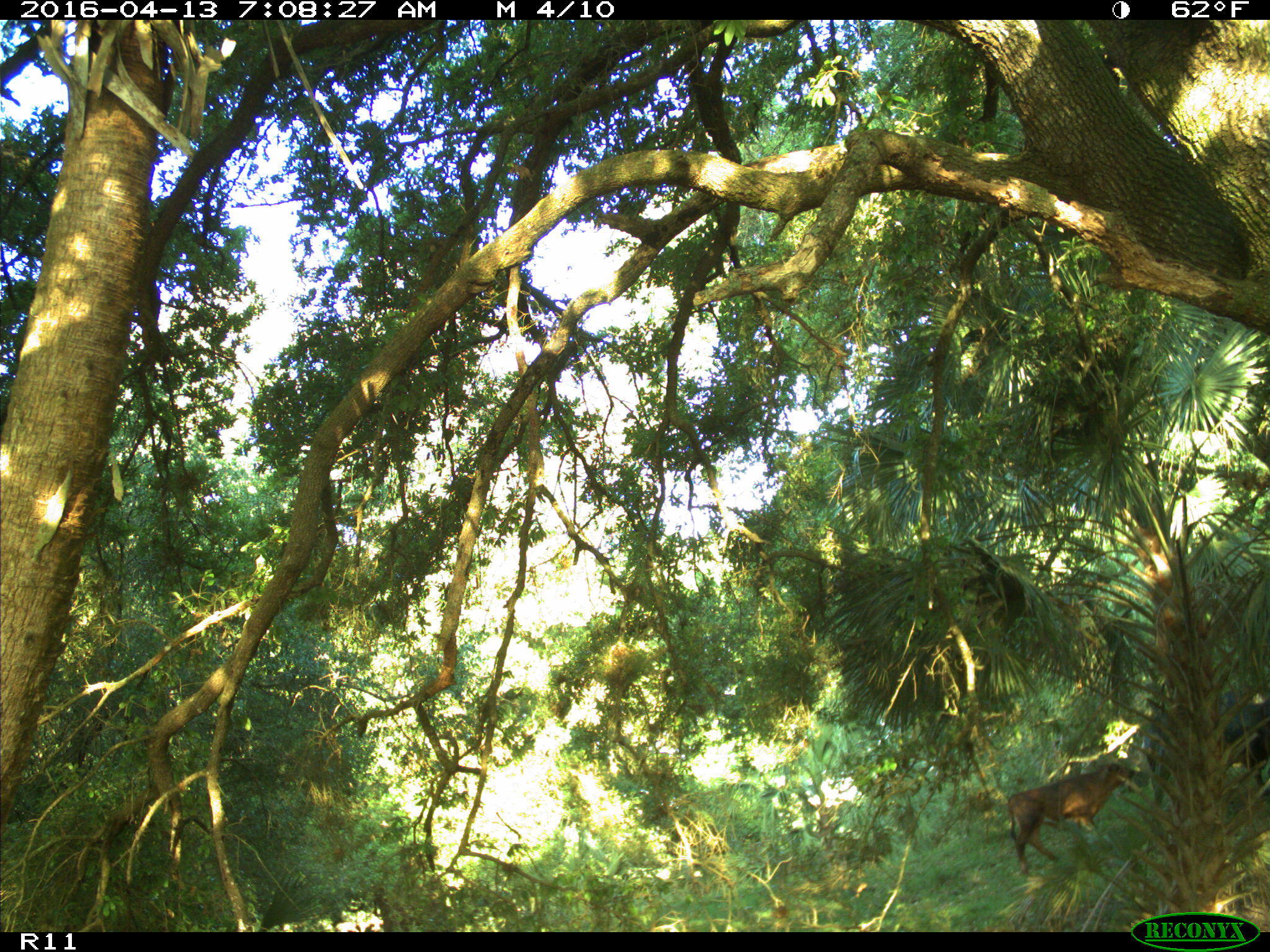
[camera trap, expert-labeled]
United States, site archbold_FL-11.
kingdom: Animalia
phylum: Chordata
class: Mammalia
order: Artiodactyla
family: Bovidae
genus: Bos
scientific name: Bos taurus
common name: domestic cow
Bos taurus (domestic cow).